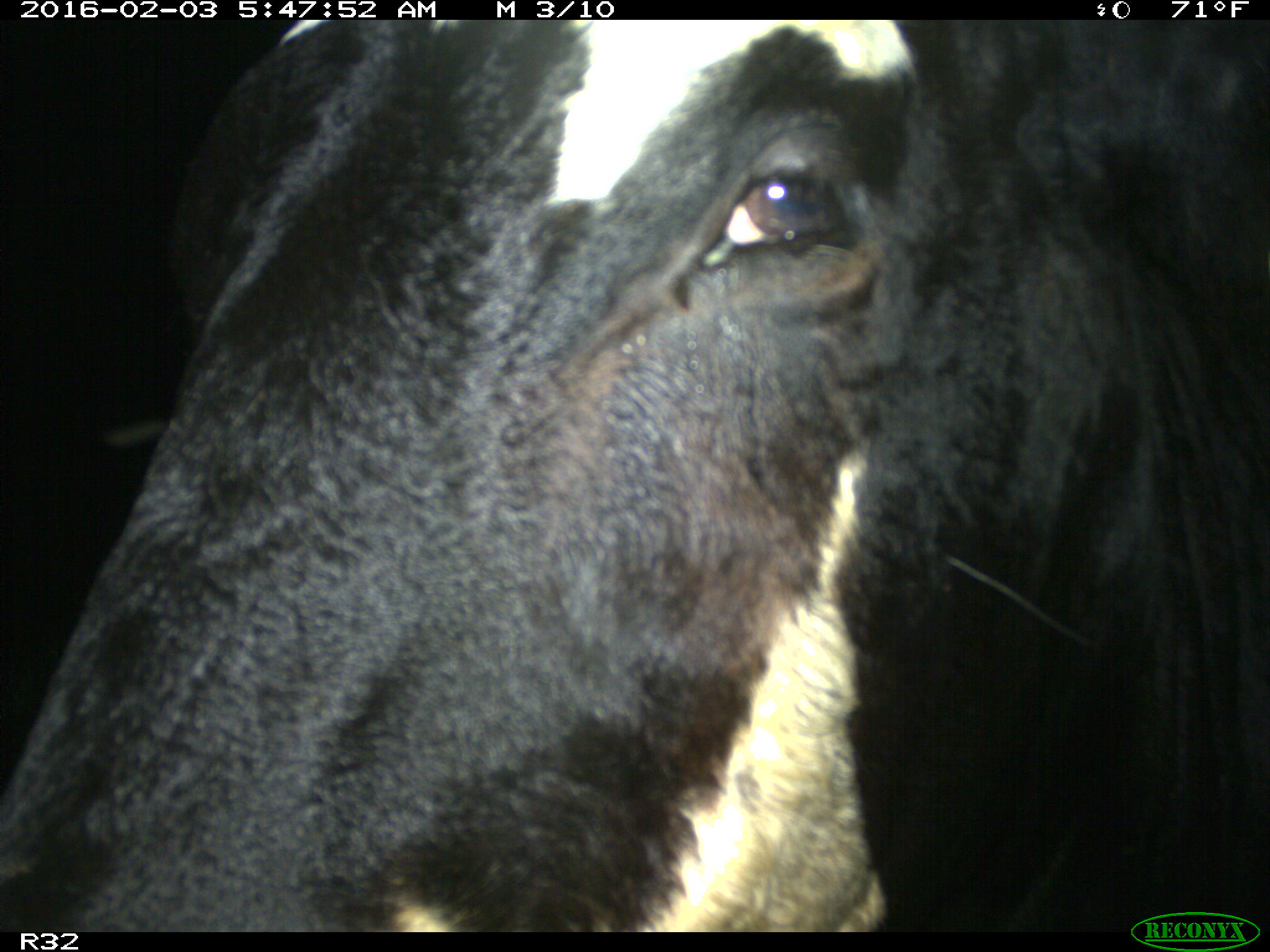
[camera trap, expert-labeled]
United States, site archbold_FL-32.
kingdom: Animalia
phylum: Chordata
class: Mammalia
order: Artiodactyla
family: Bovidae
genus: Bos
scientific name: Bos taurus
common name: domestic cow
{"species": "Bos taurus (domestic cow)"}